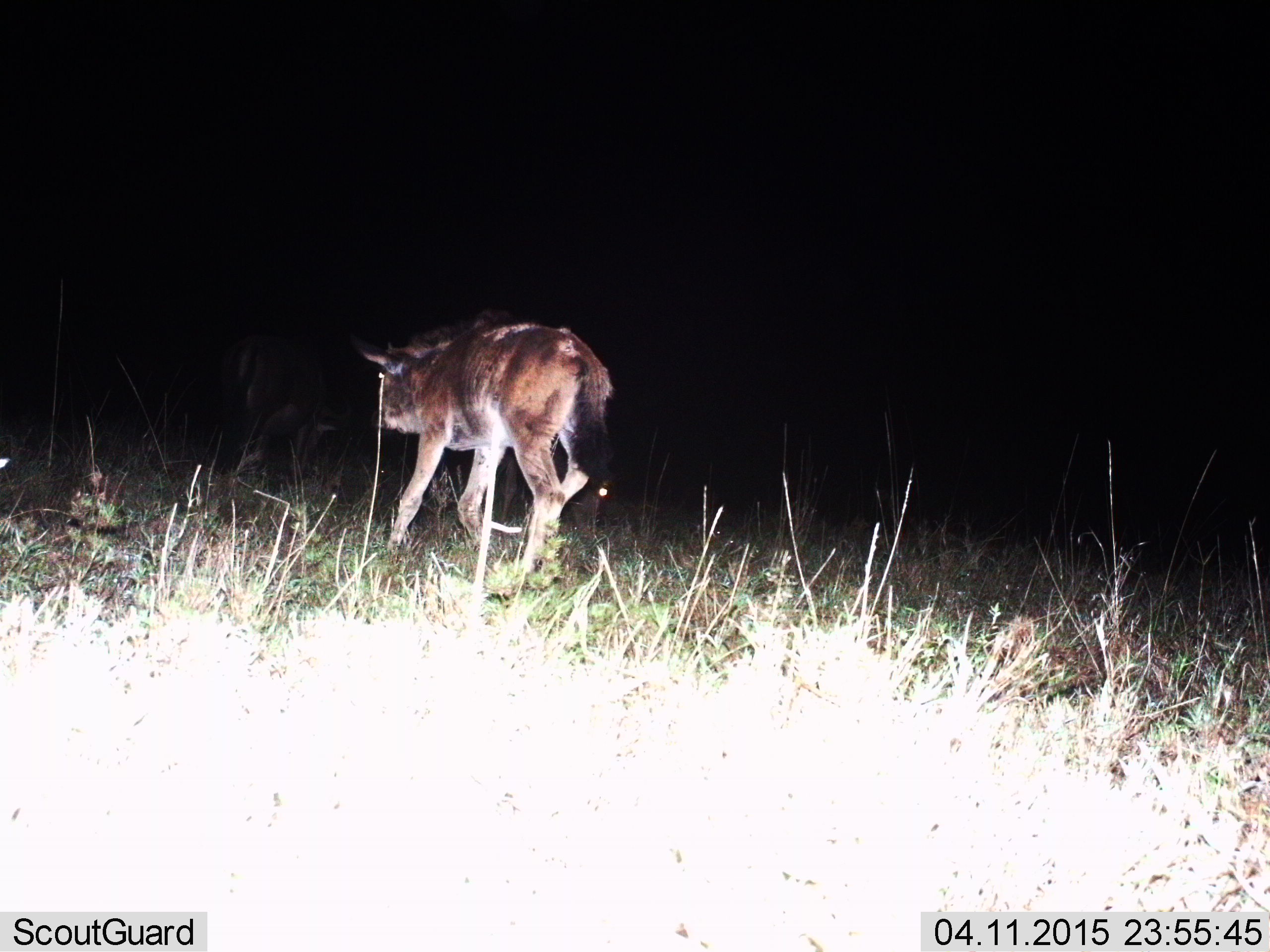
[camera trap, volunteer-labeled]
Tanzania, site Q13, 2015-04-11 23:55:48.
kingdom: Animalia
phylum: Chordata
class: Mammalia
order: Artiodactyla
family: Bovidae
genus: Connochaetes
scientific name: Connochaetes taurinus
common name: blue wildebeest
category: wildebeest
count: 2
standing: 40%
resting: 0%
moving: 90%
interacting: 0%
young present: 80%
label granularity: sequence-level